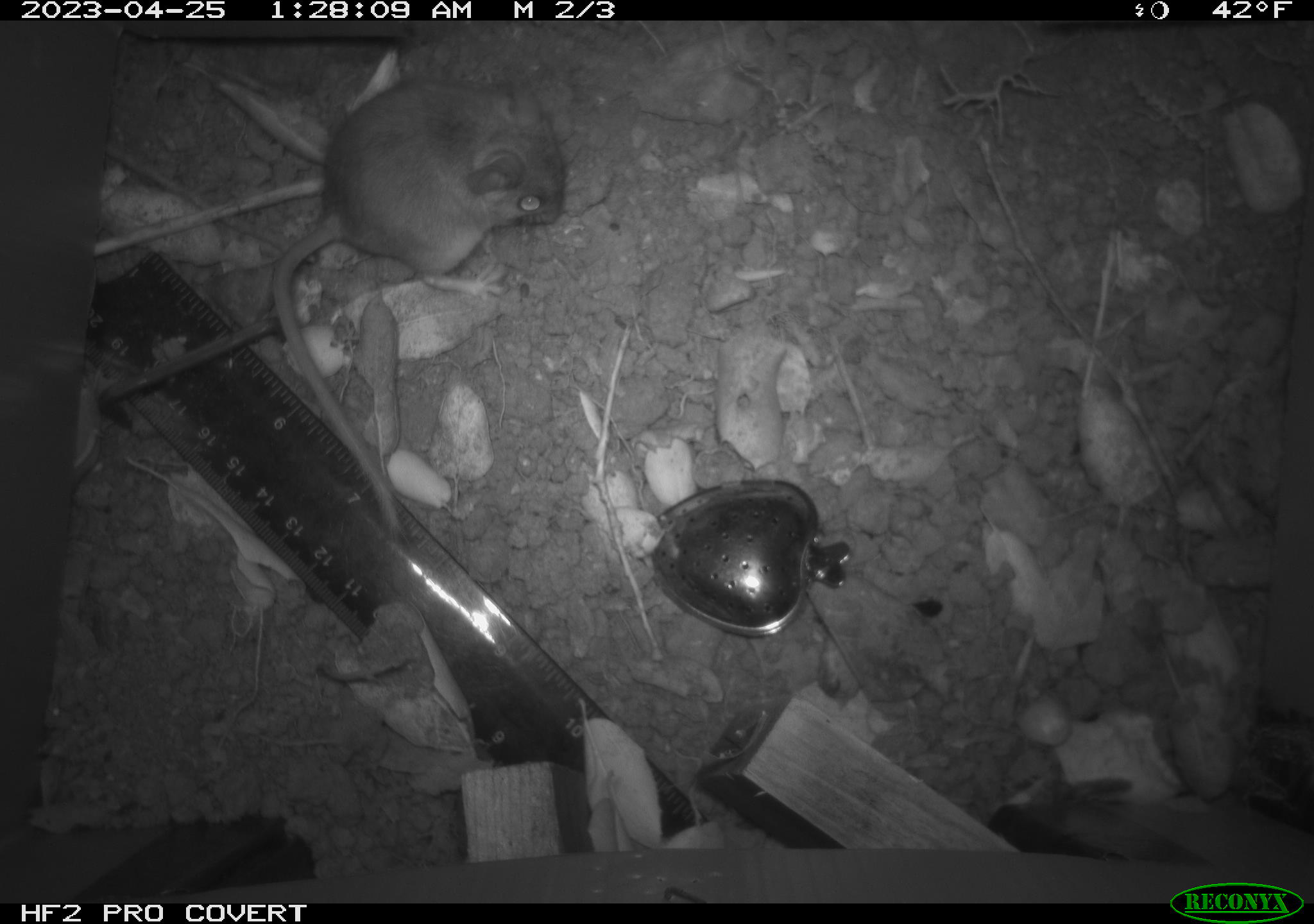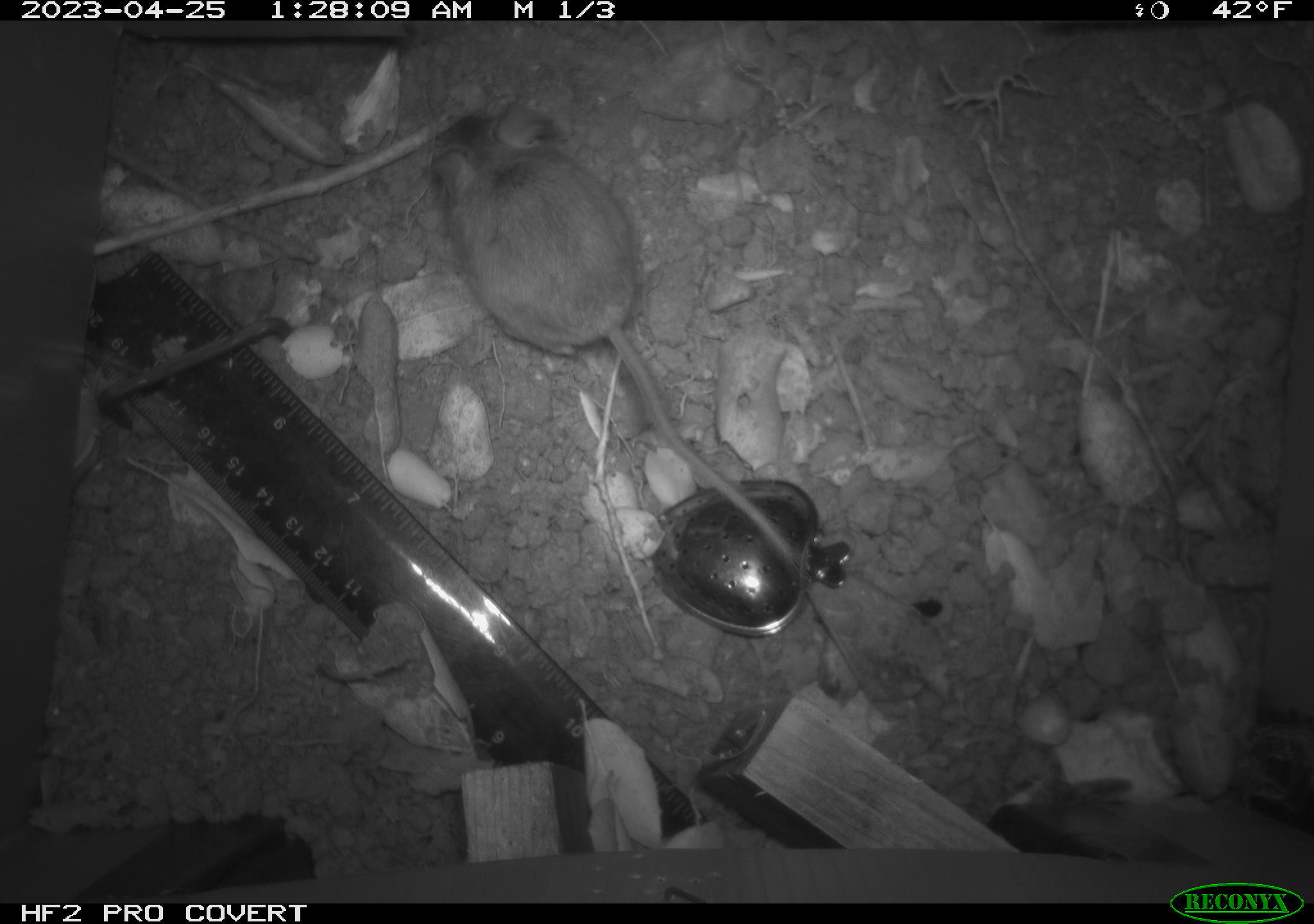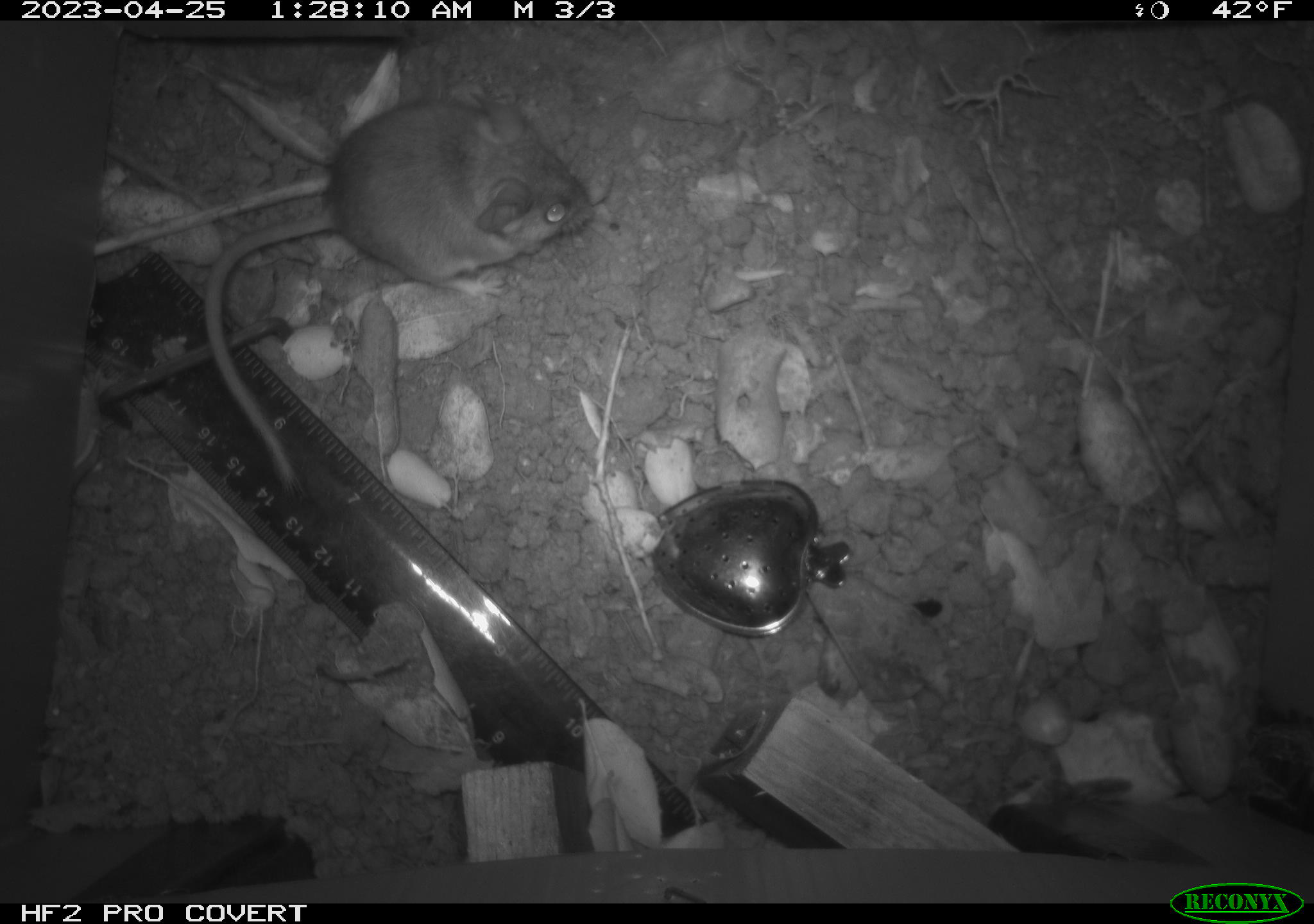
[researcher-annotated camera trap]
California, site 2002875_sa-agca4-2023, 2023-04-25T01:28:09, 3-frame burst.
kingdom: Animalia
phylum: Chordata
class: Mammalia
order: Rodentia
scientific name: Rodentia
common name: mouse species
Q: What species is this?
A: Mouse species (Rodentia).